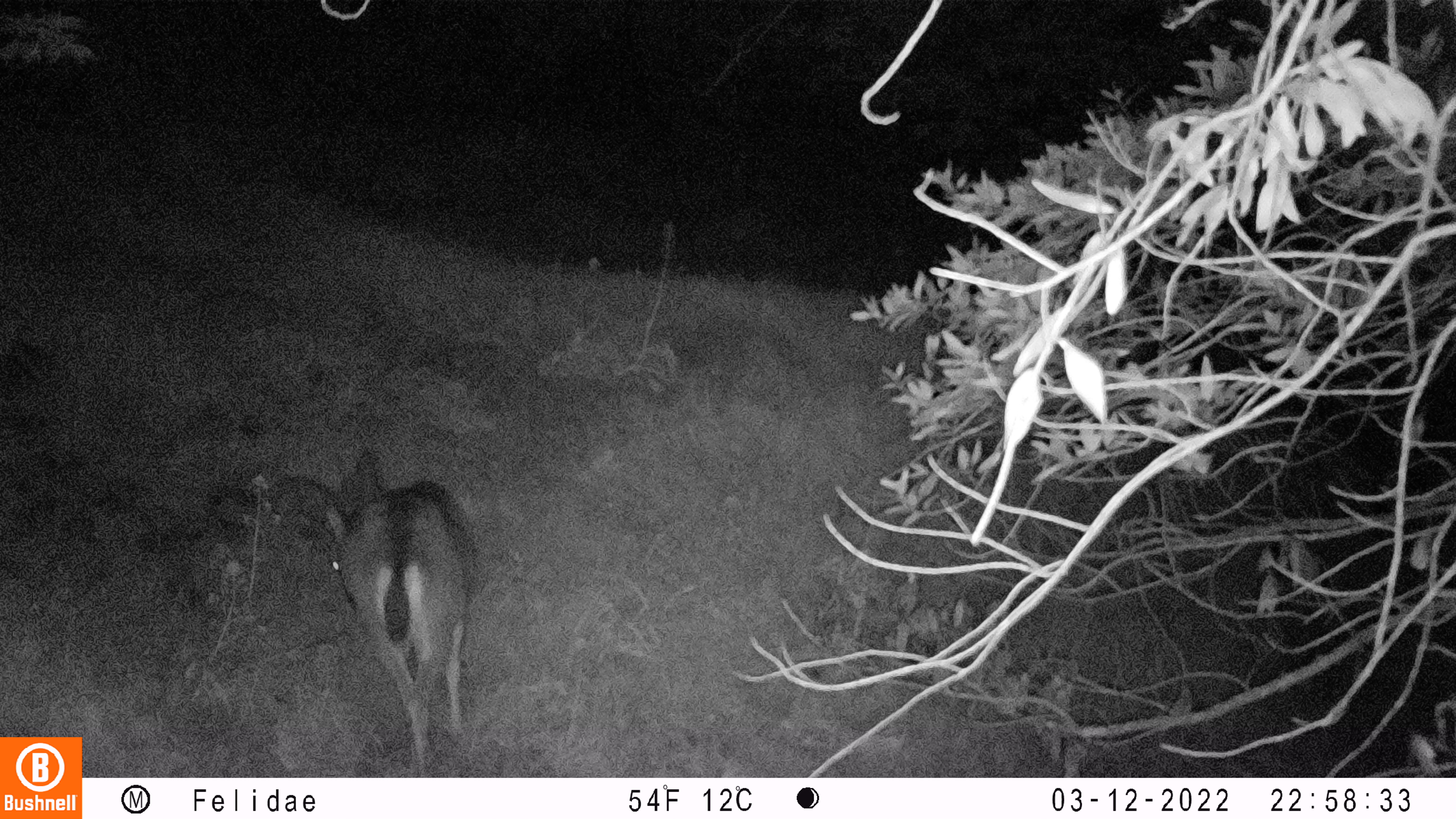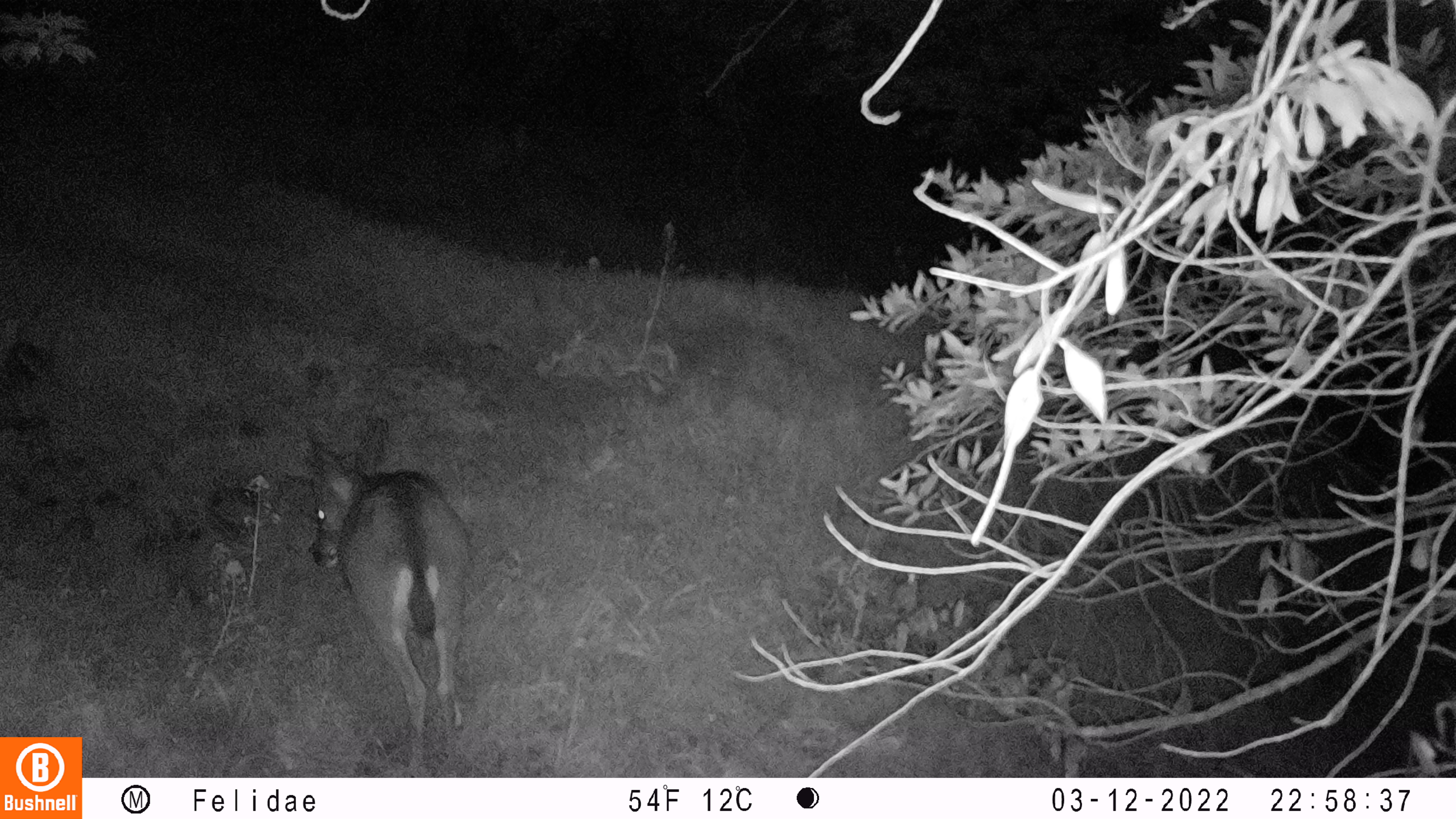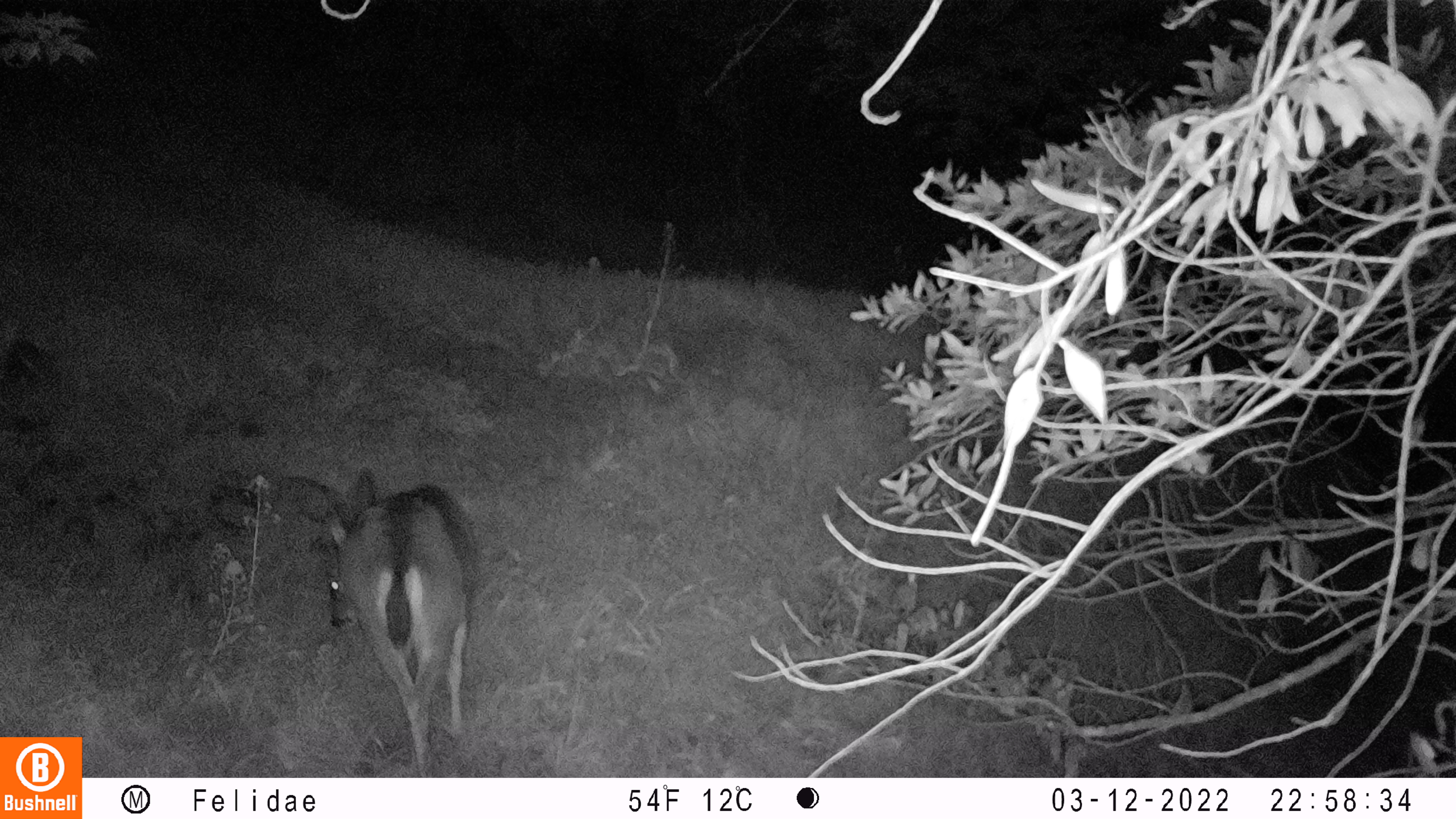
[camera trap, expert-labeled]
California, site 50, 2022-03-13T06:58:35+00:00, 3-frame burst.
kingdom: Animalia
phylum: Chordata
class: Mammalia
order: Artiodactyla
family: Cervidae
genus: Odocoileus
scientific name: Odocoileus hemionus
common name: mule deer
Mule deer (Odocoileus hemionus).